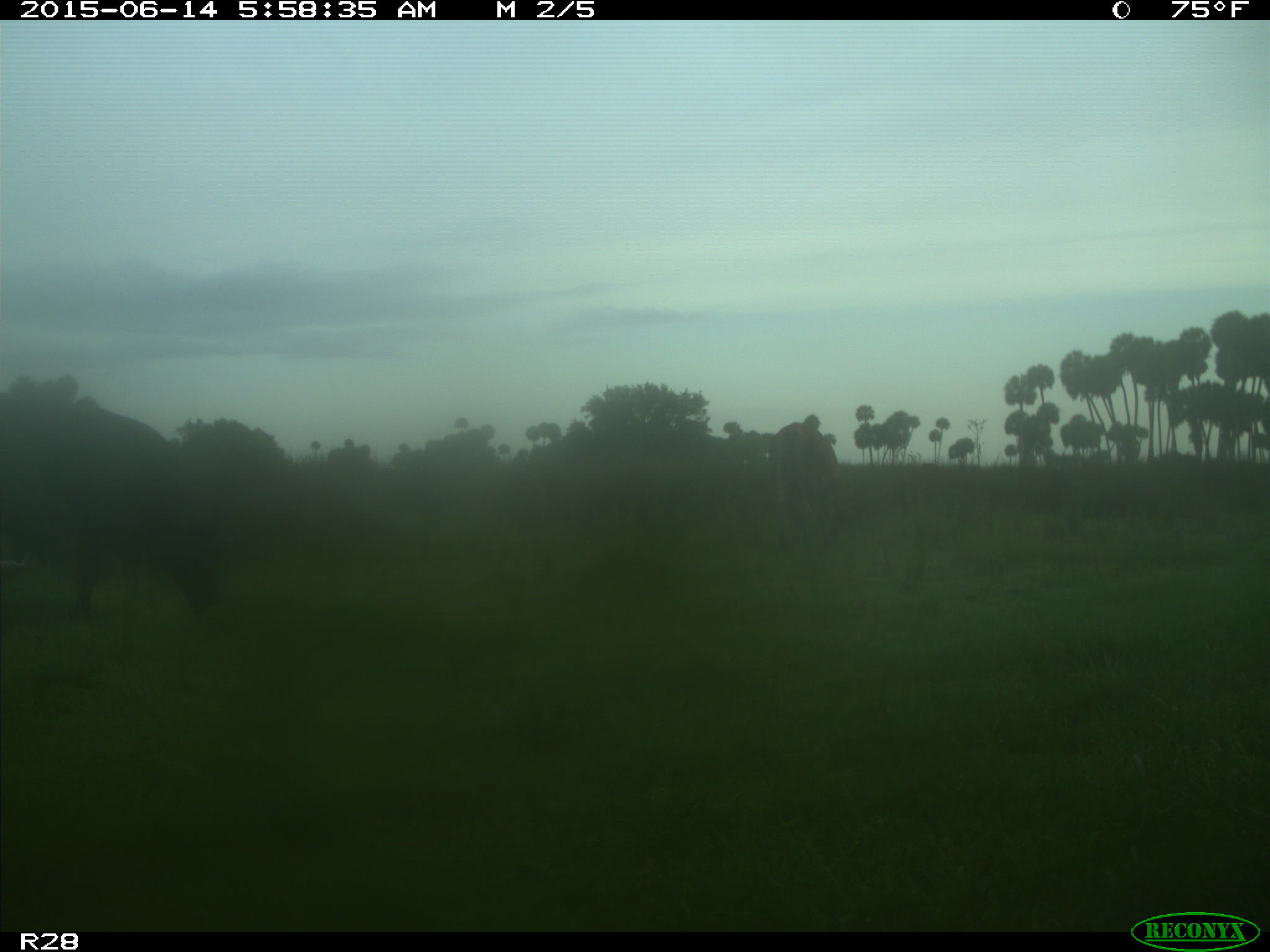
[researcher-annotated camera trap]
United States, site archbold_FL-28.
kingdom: Animalia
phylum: Chordata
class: Mammalia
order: Artiodactyla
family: Bovidae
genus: Bos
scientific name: Bos taurus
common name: domestic cow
Bos taurus (domestic cow).